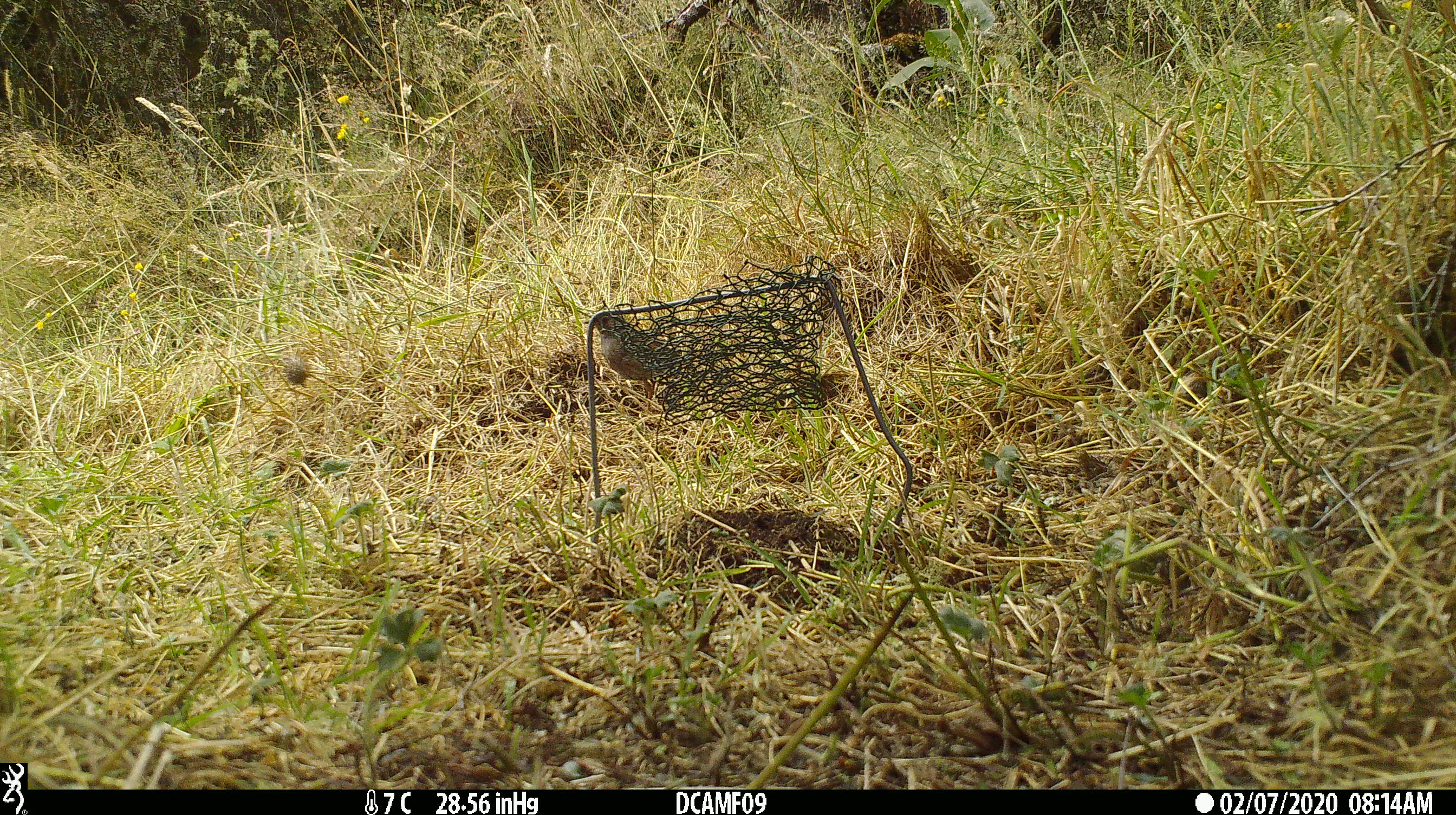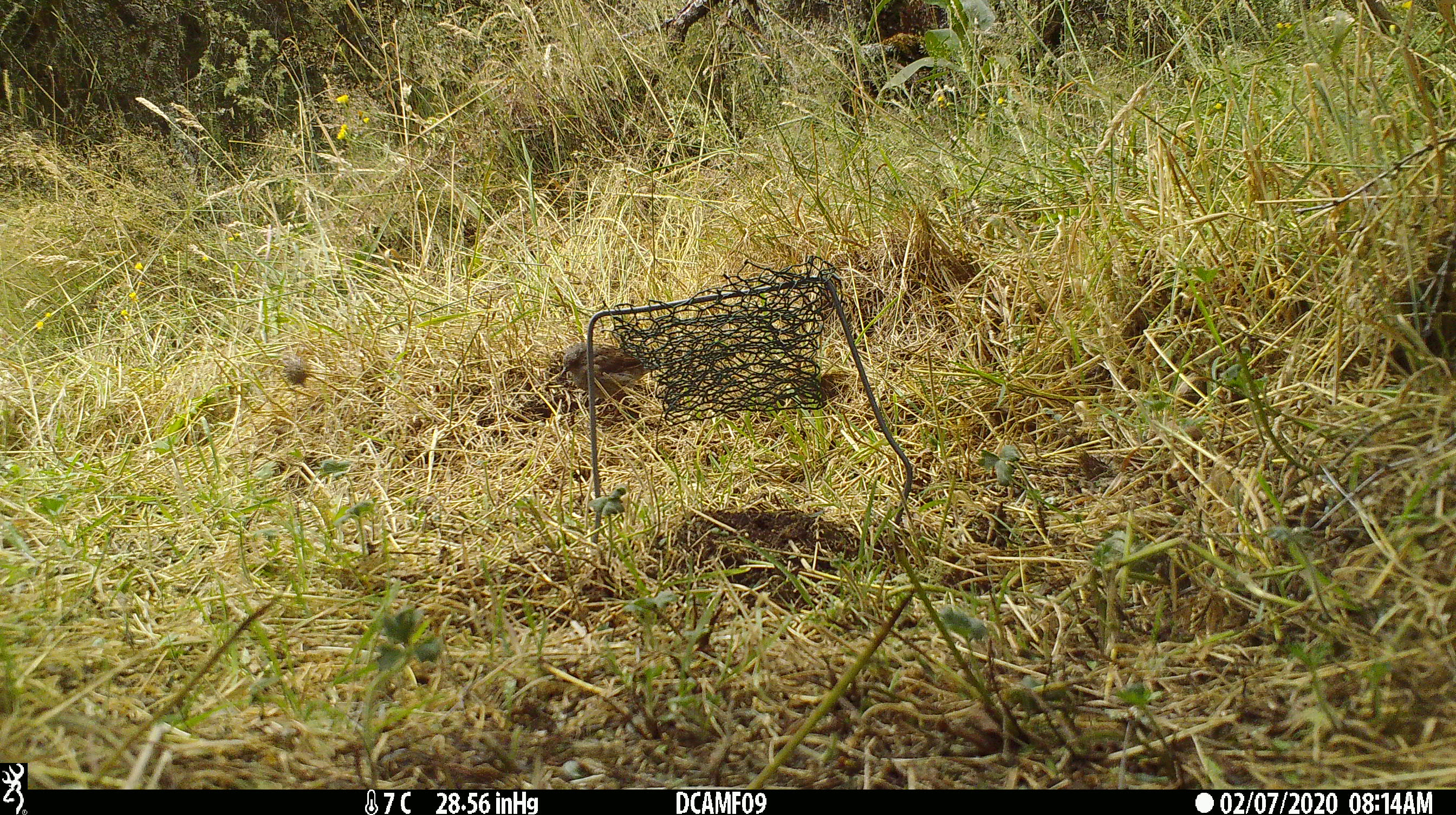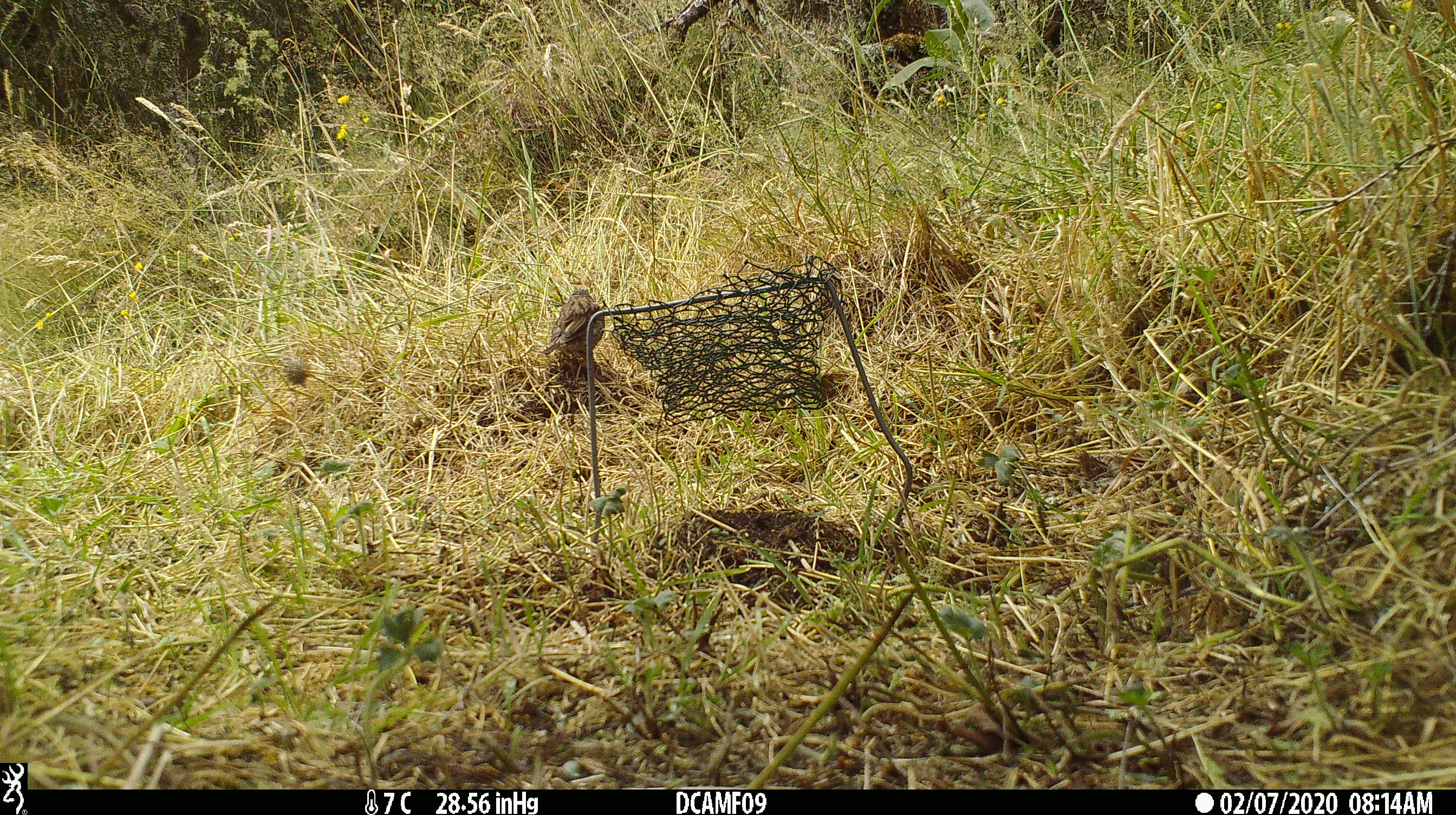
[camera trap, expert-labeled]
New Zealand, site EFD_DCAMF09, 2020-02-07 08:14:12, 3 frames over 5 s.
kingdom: Animalia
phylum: Chordata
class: Aves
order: Passeriformes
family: Prunellidae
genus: Prunella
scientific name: Prunella modularis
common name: dunnock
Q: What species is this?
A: Dunnock (Prunella modularis).